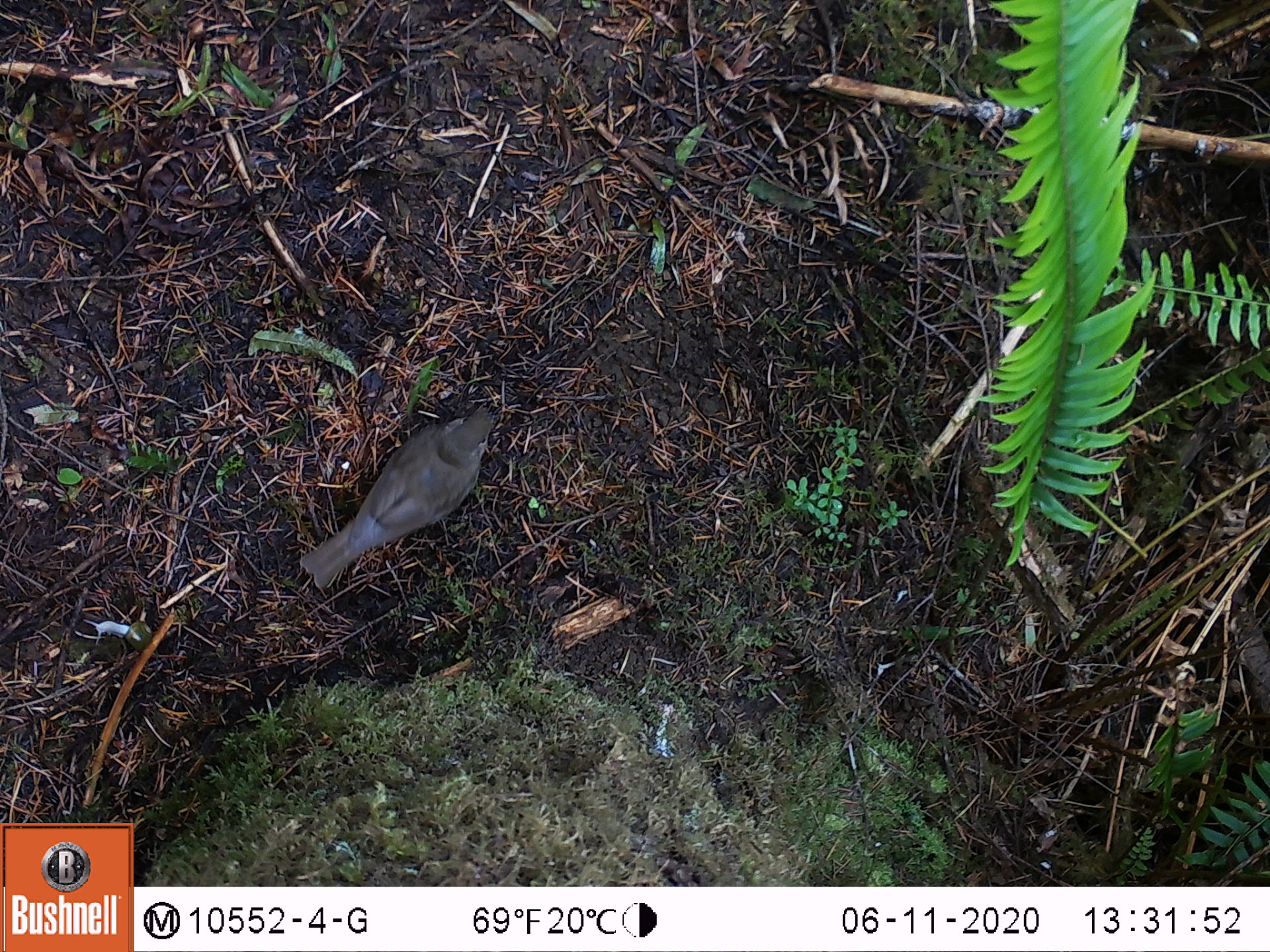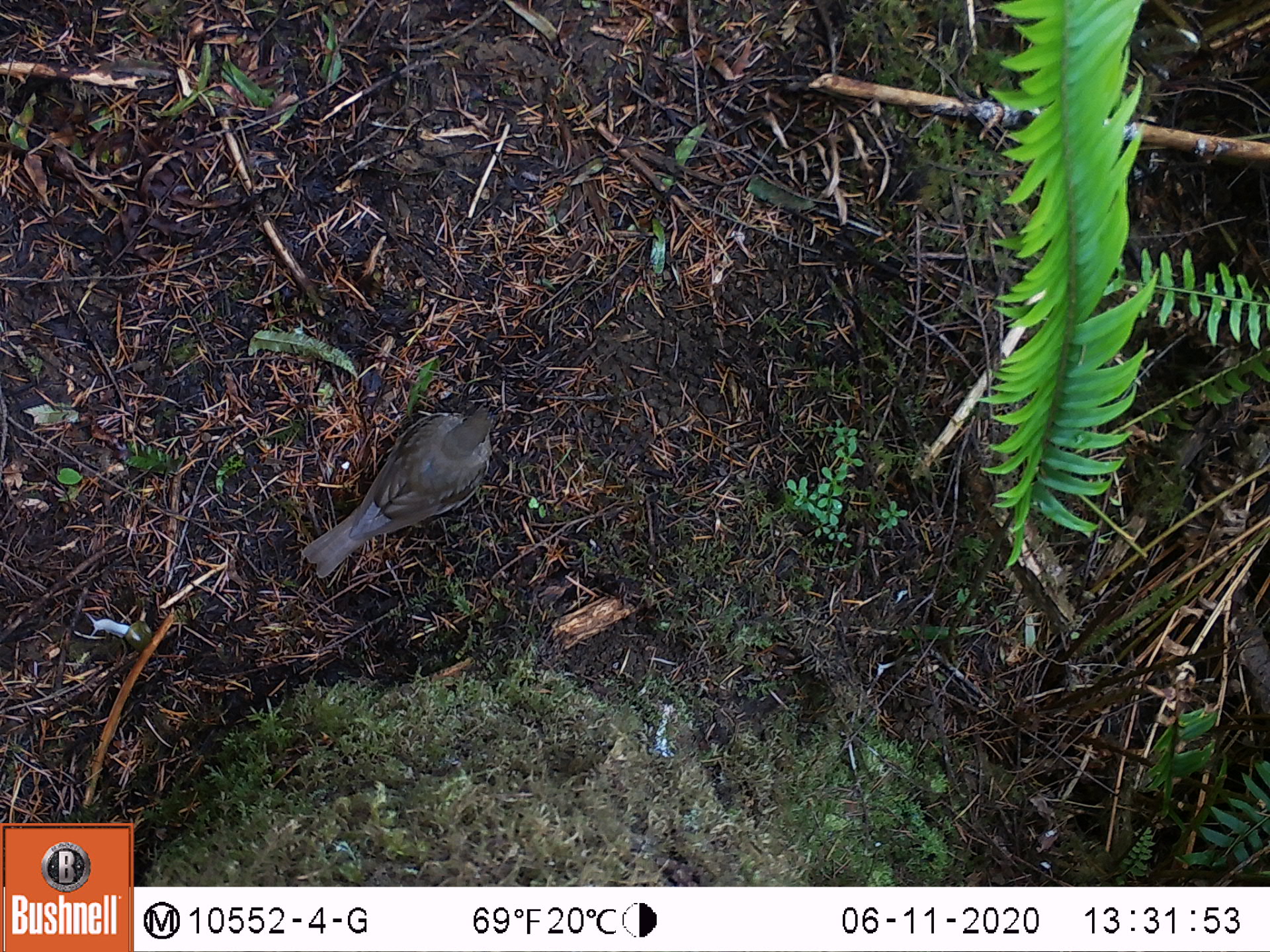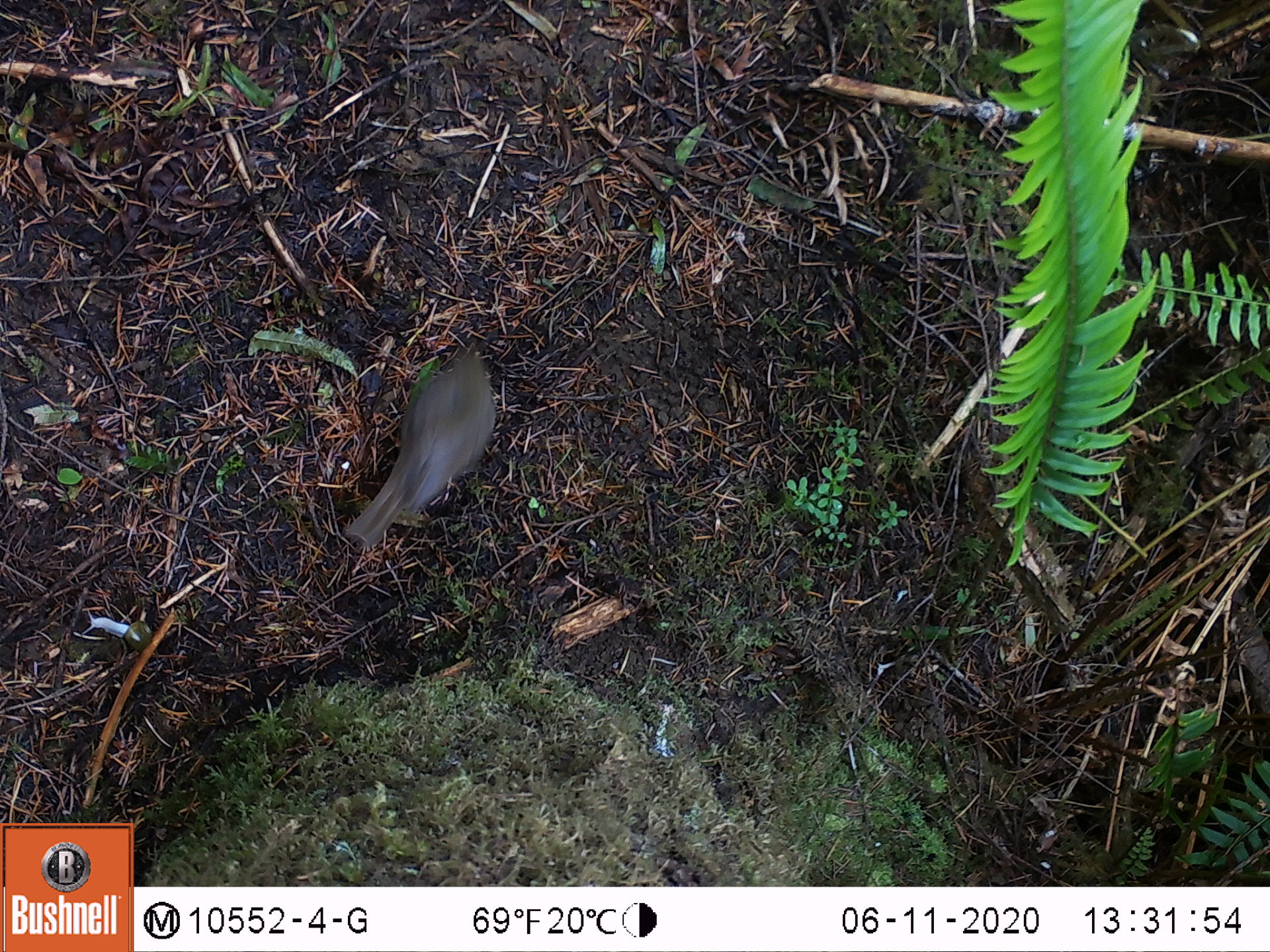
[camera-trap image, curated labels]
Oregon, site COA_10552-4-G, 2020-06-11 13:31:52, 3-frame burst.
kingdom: Animalia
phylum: Chordata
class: Aves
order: Passeriformes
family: Turdidae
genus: Catharus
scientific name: Catharus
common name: brown thrushes and nightingale-thrushes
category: catharus species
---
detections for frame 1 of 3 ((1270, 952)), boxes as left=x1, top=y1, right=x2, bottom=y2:
catharus species: left=300, top=400, right=500, bottom=588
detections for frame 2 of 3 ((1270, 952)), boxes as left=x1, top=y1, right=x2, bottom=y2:
catharus species: left=300, top=401, right=500, bottom=578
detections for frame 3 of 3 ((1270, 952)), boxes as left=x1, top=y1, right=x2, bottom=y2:
catharus species: left=351, top=348, right=505, bottom=548